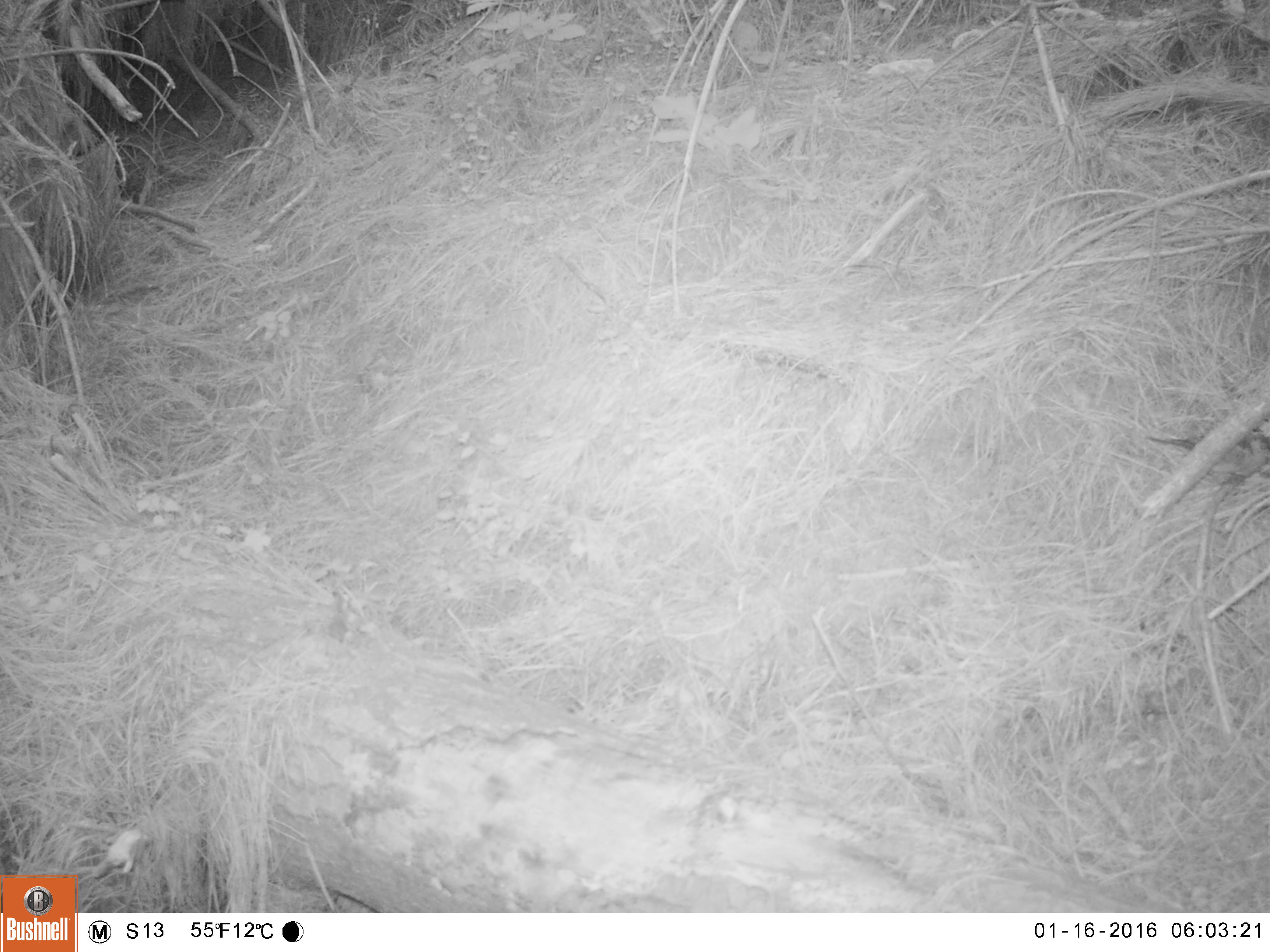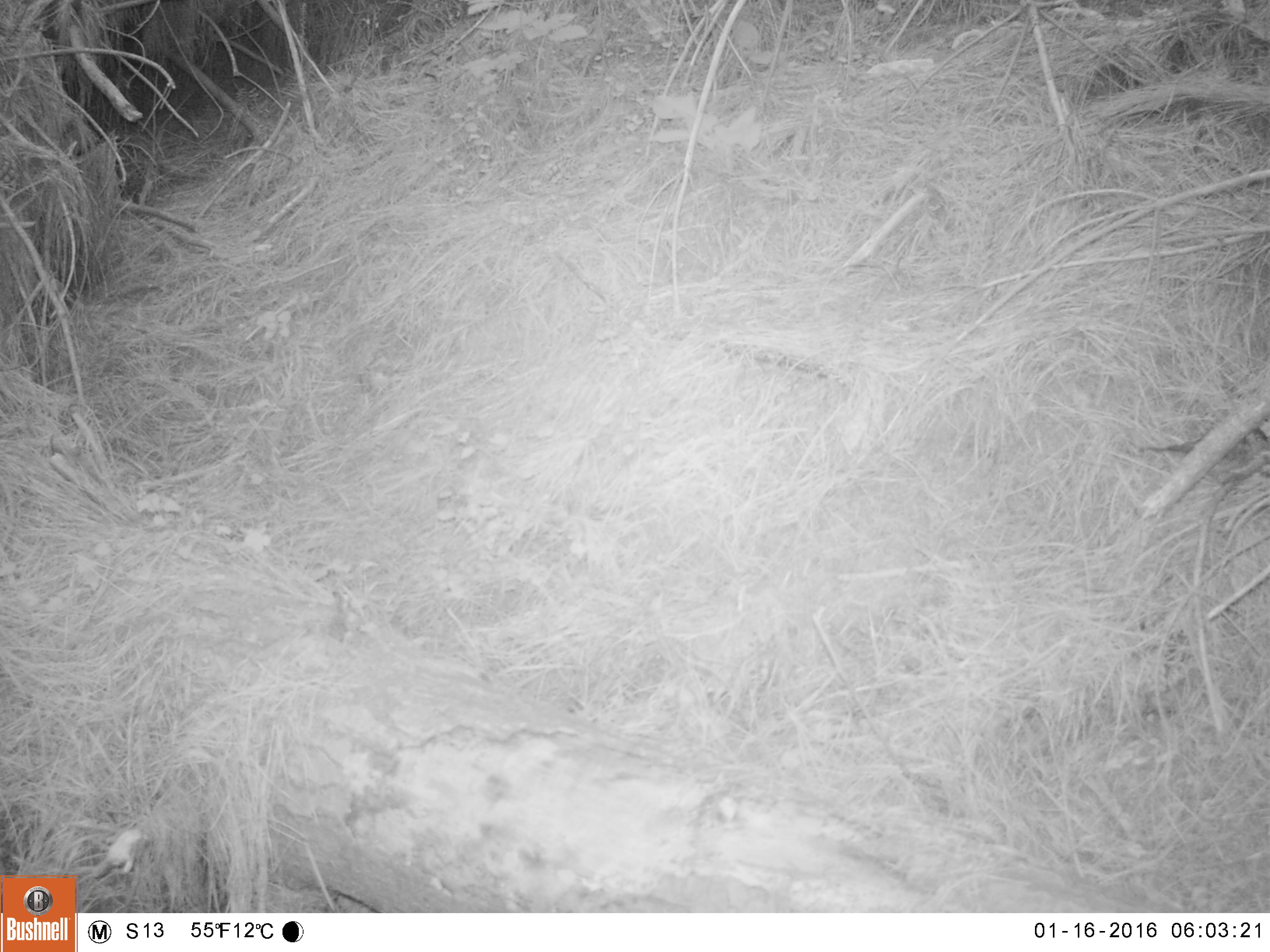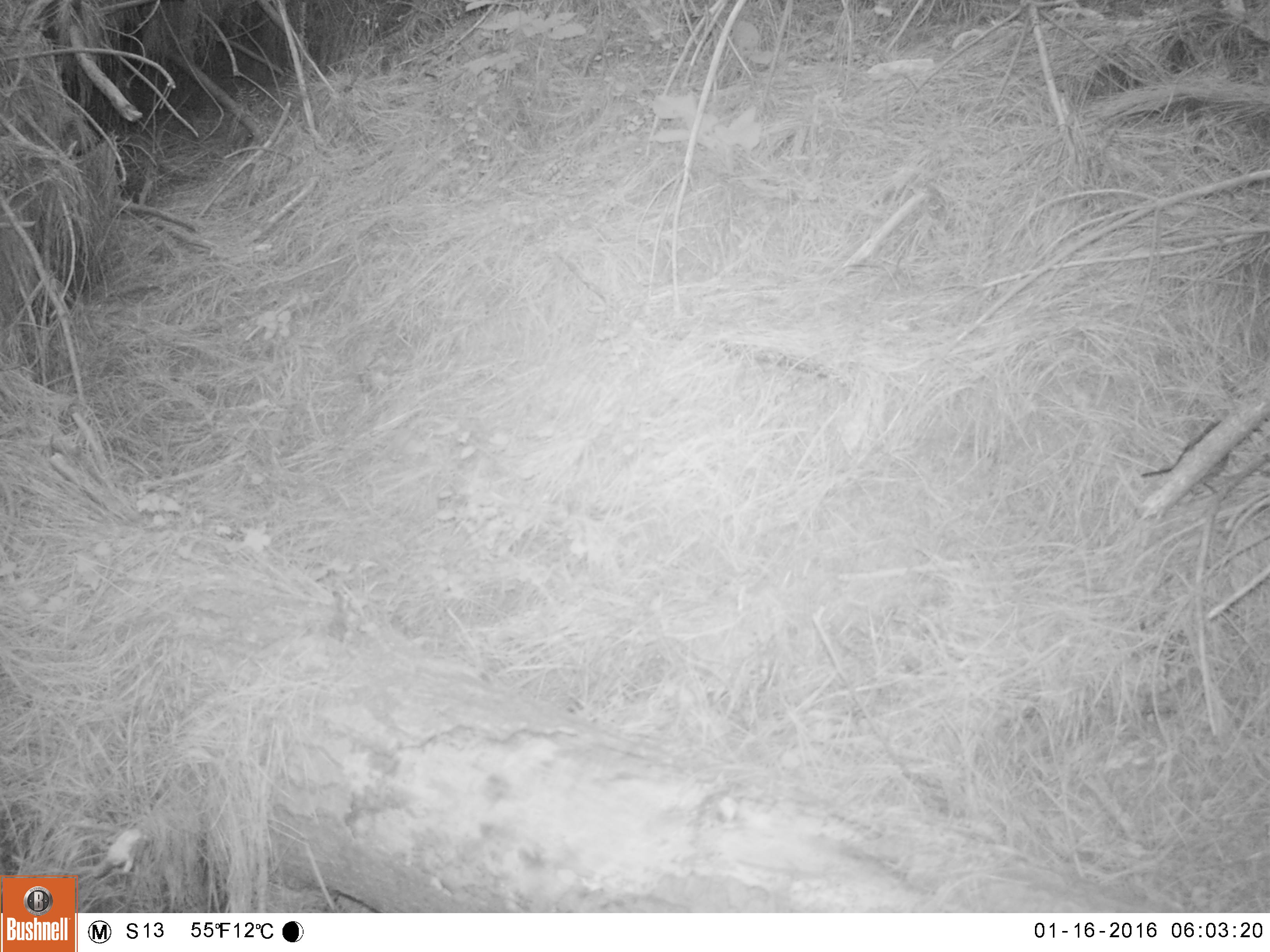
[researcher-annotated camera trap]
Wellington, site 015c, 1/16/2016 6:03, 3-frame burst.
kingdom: Animalia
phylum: Chordata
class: Aves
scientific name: Aves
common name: bird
Bird (Aves).